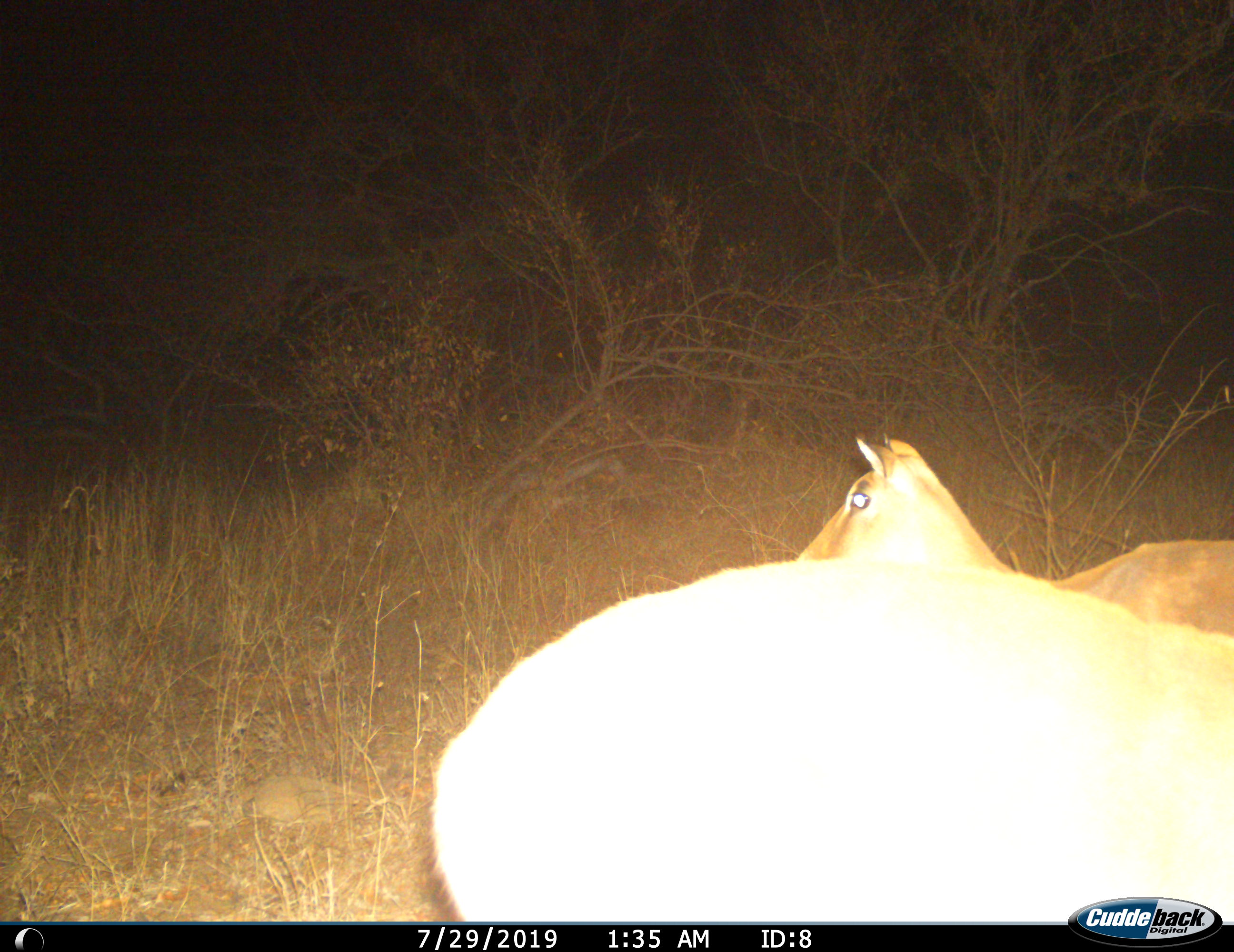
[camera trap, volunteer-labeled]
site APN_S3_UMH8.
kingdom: Animalia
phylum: Chordata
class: Mammalia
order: Artiodactyla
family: Bovidae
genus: Aepyceros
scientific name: Aepyceros melampus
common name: impala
Impala (Aepyceros melampus), count 2. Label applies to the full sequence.